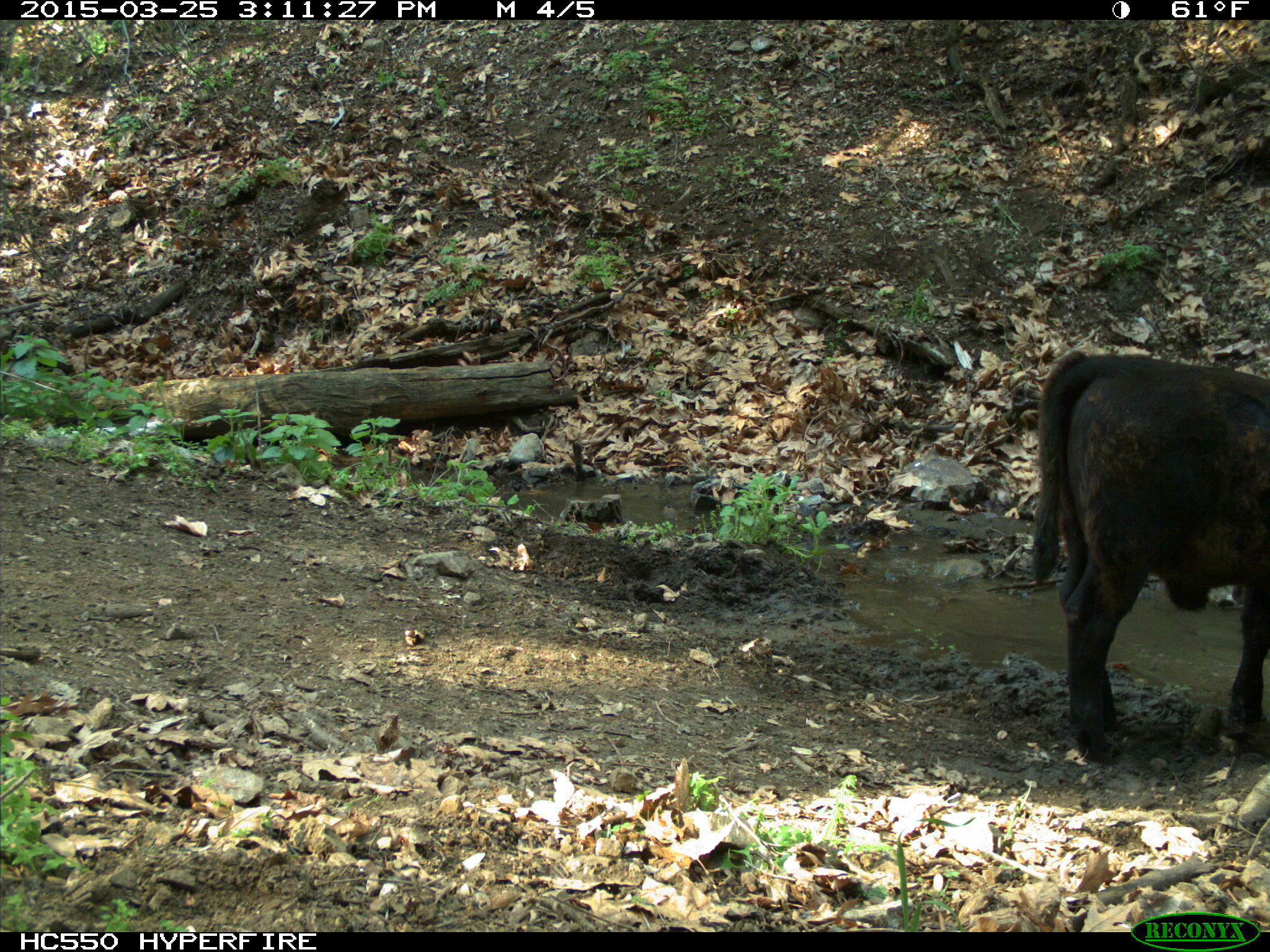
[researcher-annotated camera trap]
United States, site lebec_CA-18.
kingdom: Animalia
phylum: Chordata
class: Mammalia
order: Artiodactyla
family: Bovidae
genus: Bos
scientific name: Bos taurus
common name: domestic cow